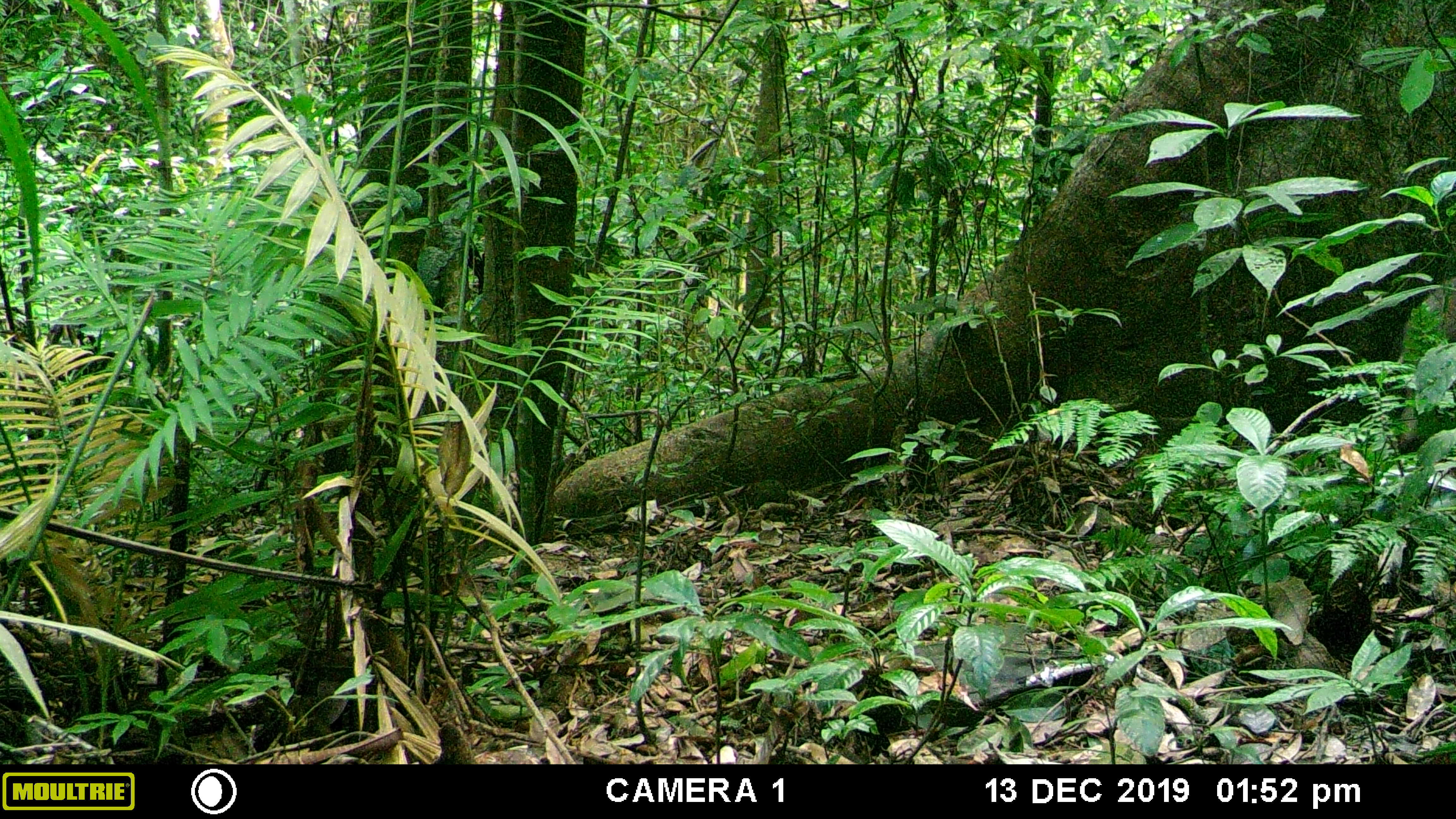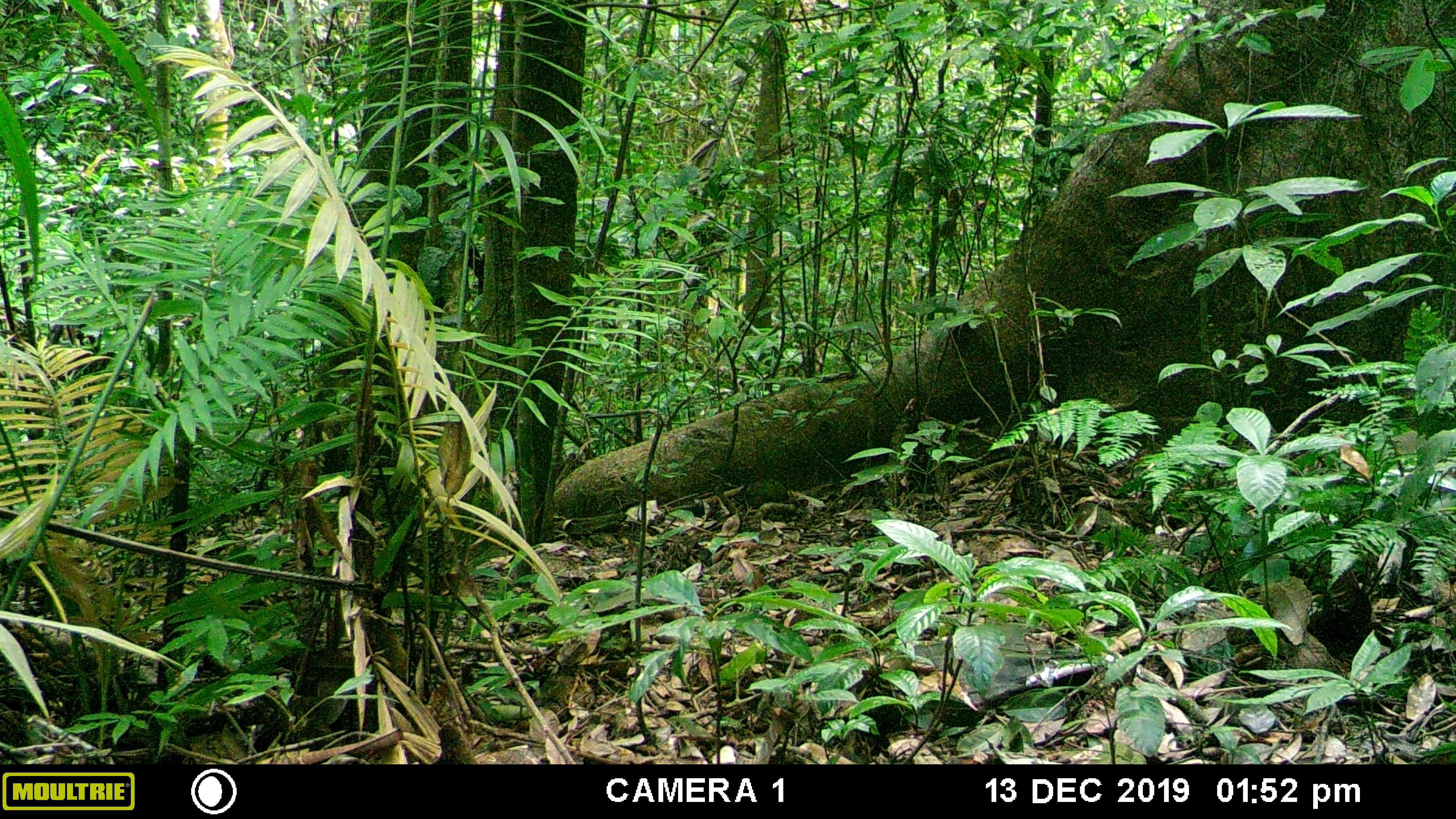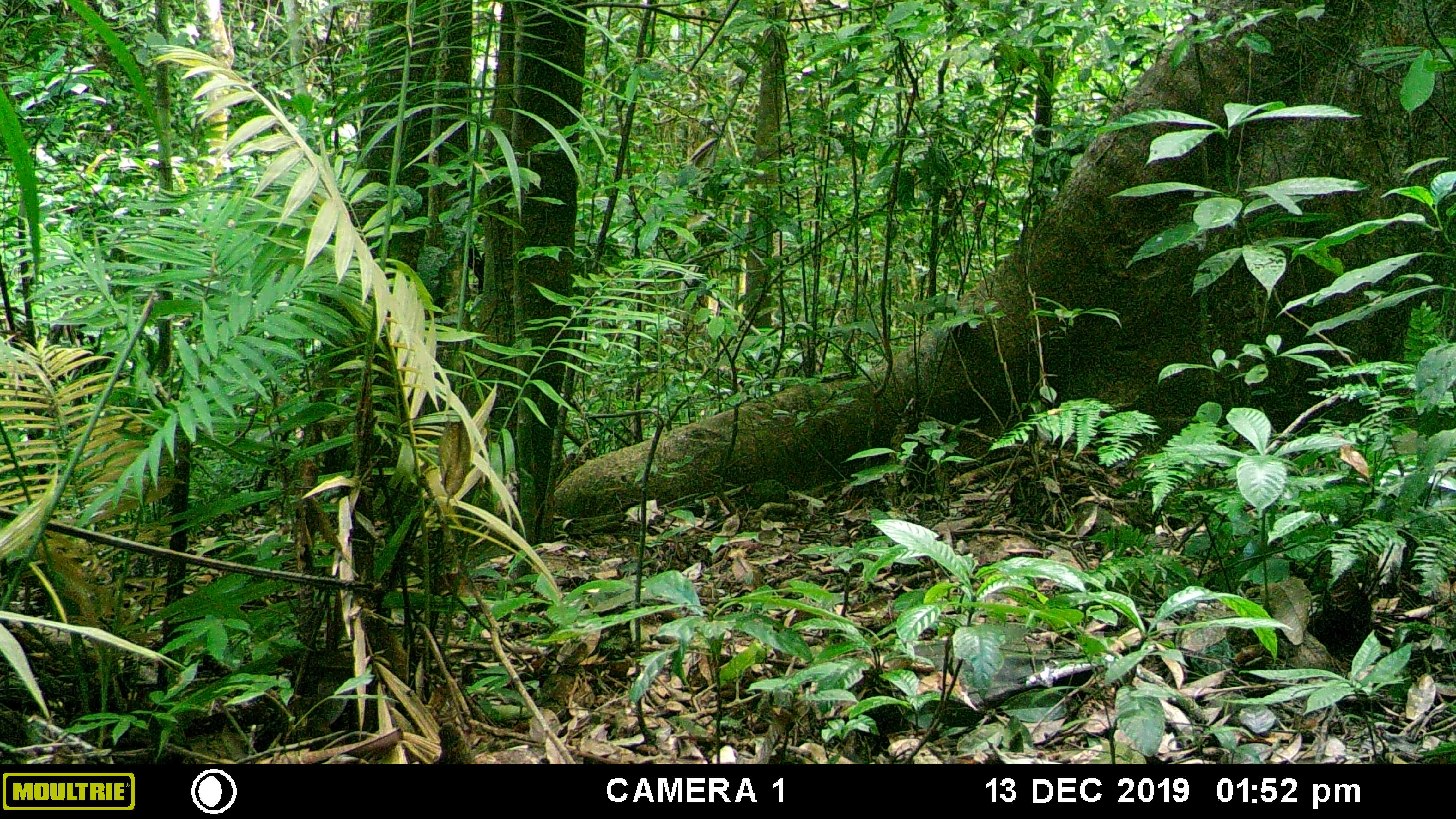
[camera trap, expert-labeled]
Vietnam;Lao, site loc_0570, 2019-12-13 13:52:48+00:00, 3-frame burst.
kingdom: Animalia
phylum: Chordata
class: Mammalia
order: Artiodactyla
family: Suidae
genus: Sus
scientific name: Sus scrofa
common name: eurasian wild pig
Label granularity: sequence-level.